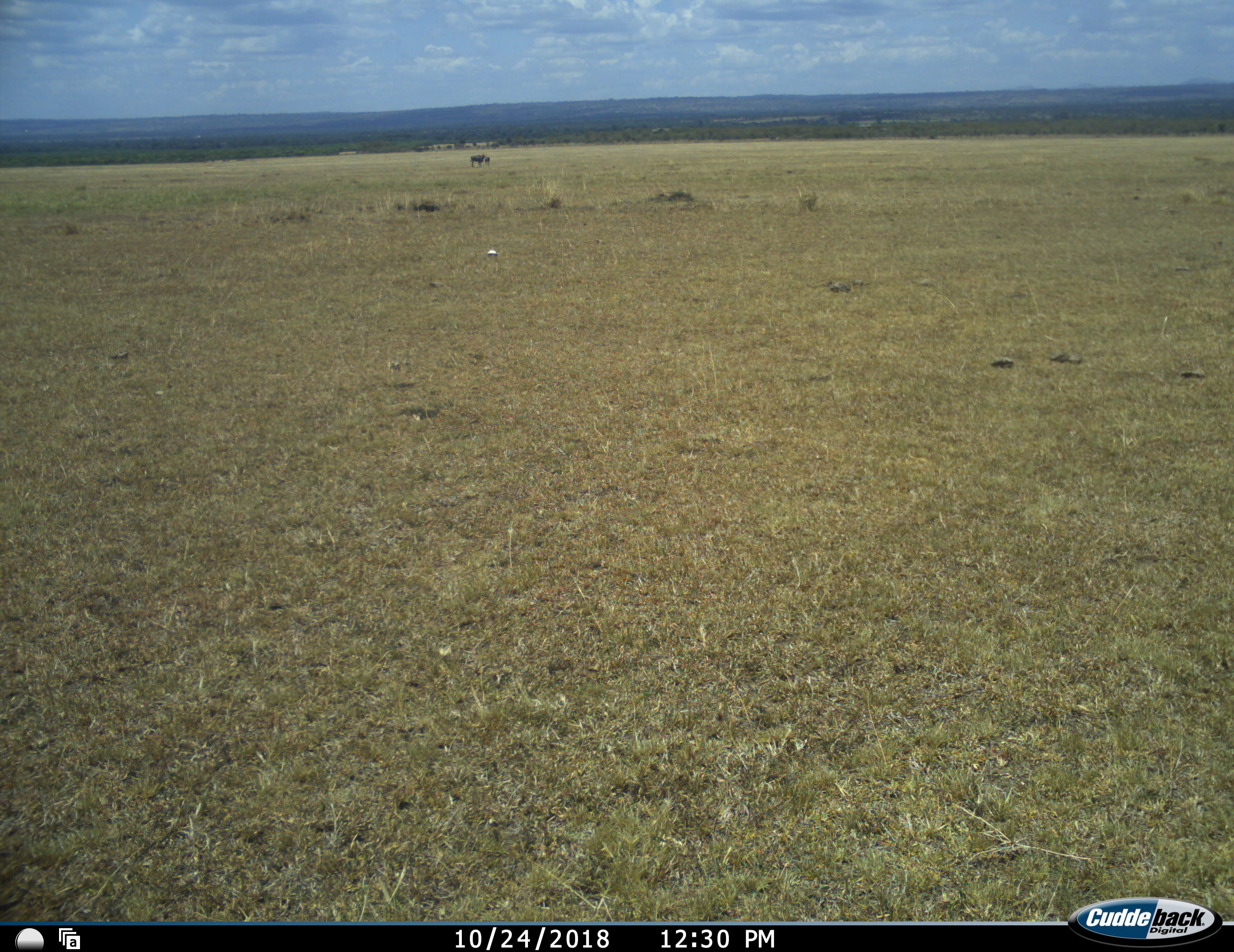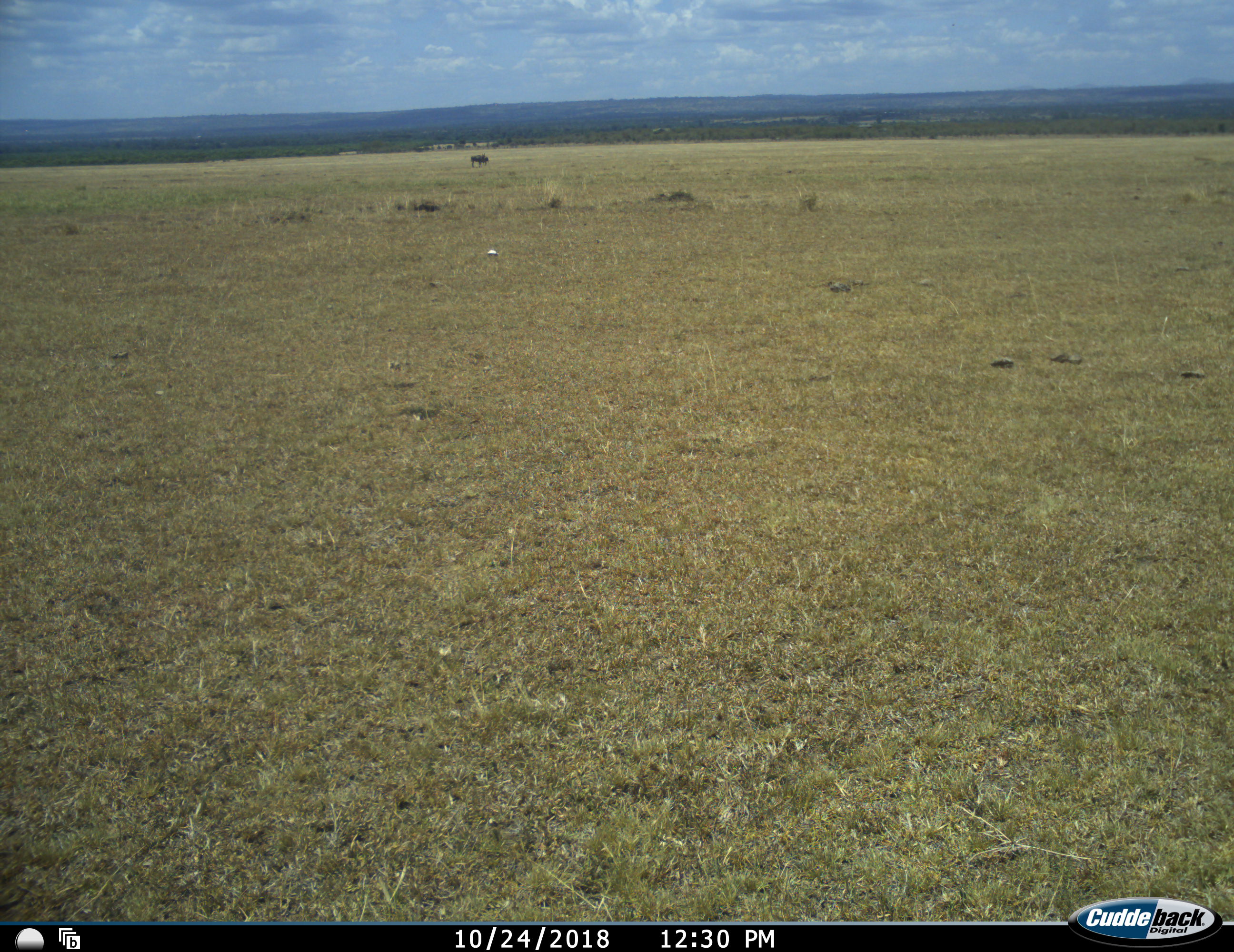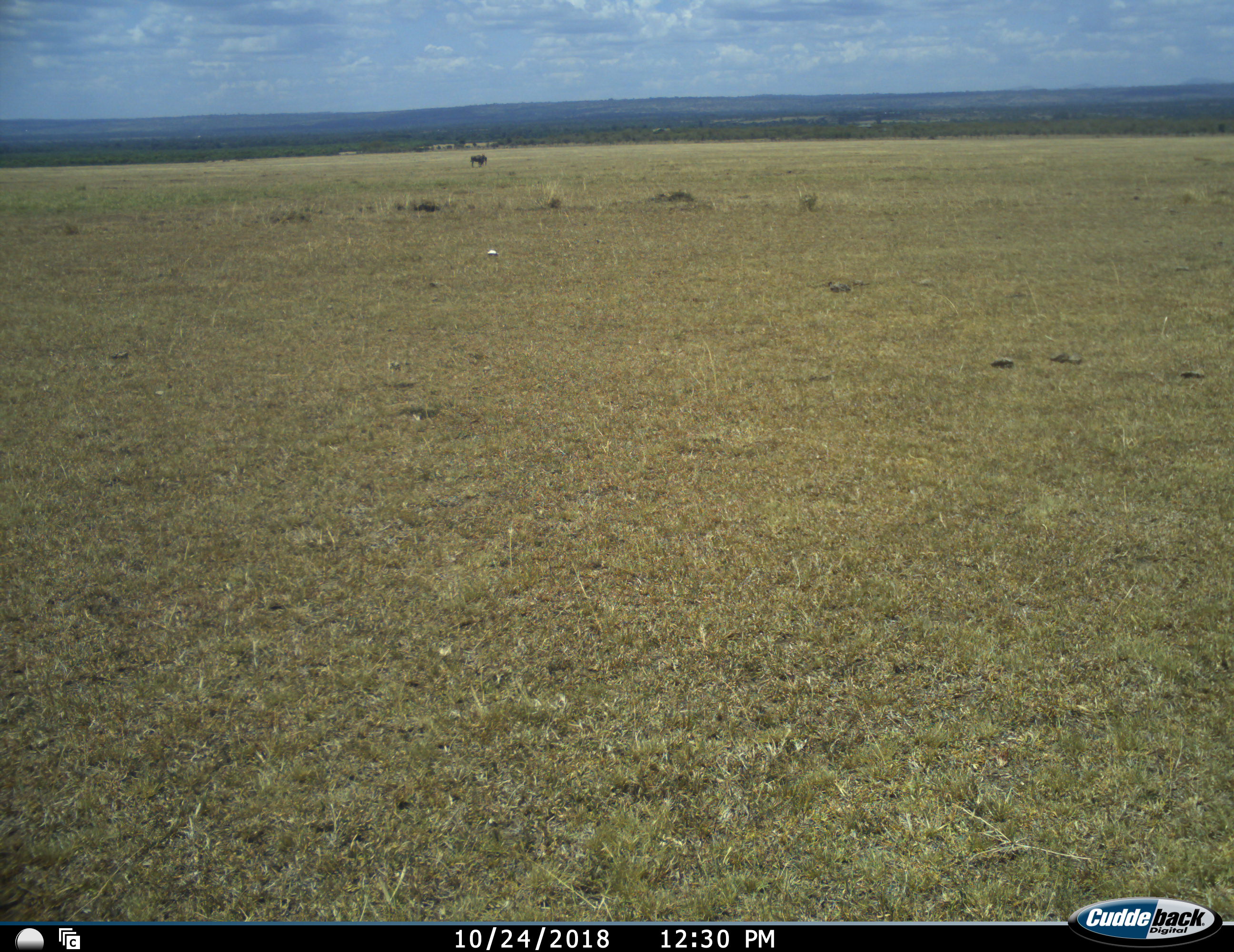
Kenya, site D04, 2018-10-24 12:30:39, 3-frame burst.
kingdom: Animalia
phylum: Chordata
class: Mammalia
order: Artiodactyla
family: Bovidae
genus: Connochaetes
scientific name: Connochaetes taurinus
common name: common wildebeest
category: wildebeest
Wildebeest (common wildebeest) (Connochaetes taurinus), count 1. Behavior (volunteer vote fractions): standing 83%, resting 0%, moving 0%, interacting 0%. Young present (vote fraction): 17%. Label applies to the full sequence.